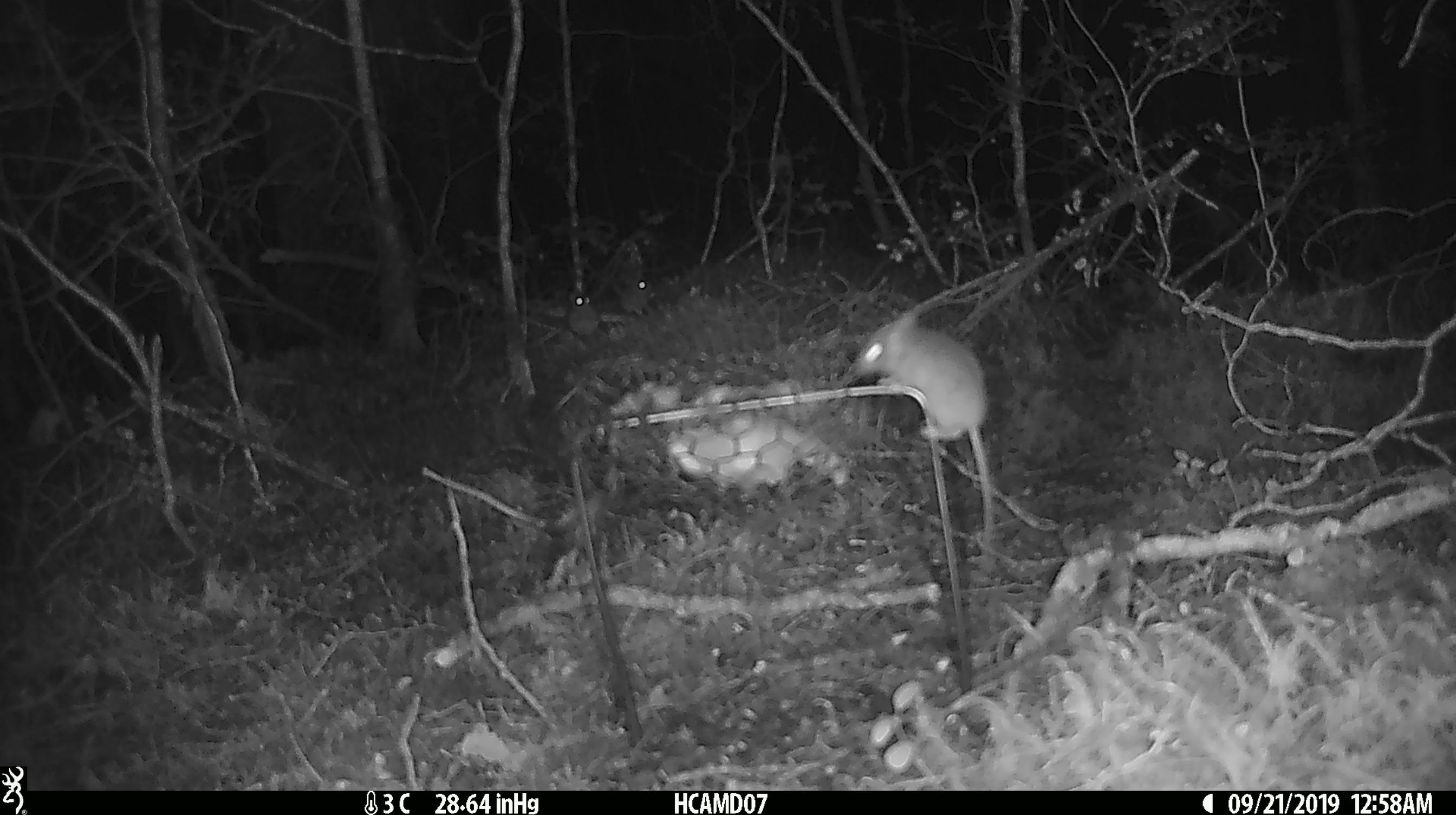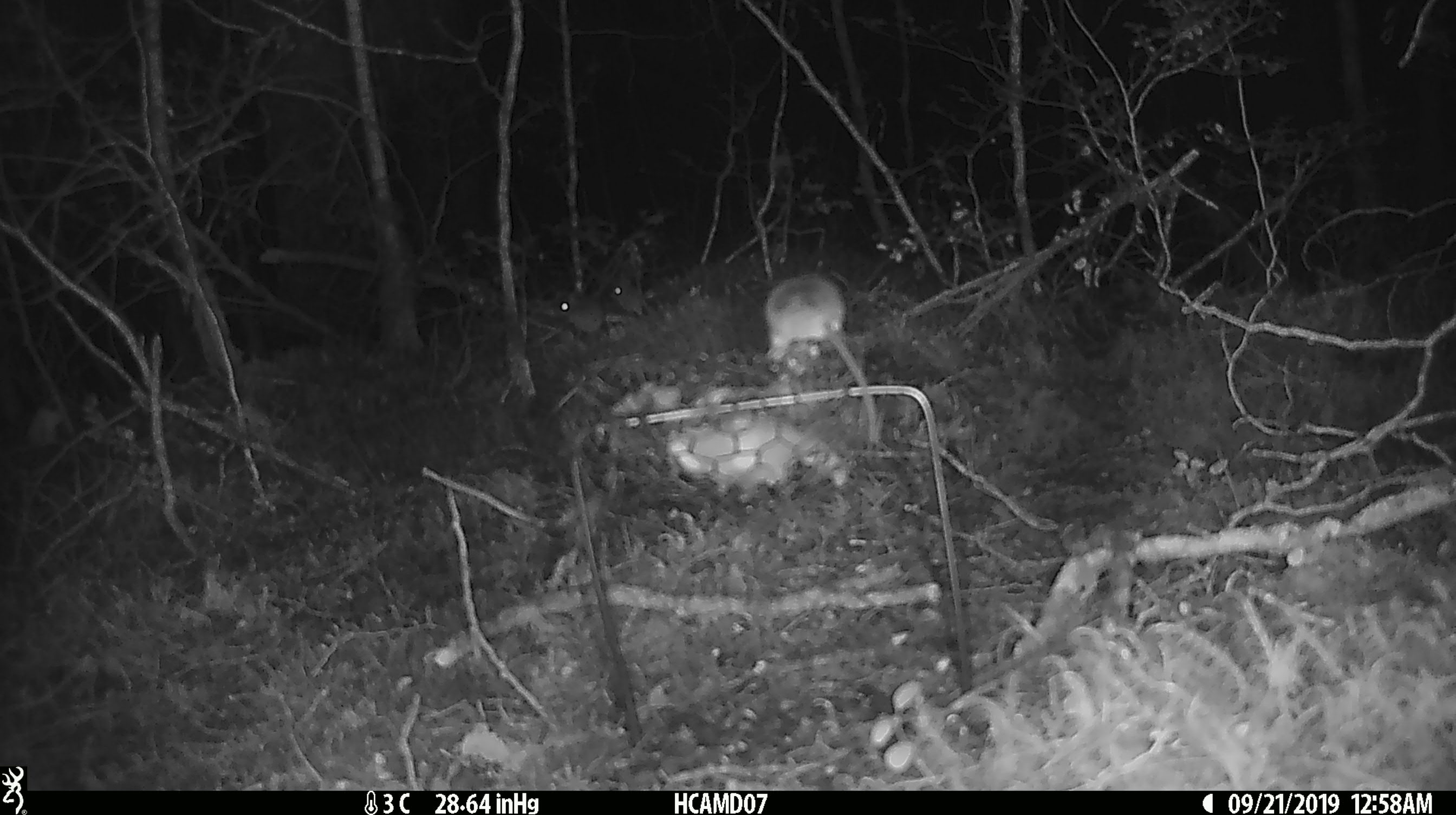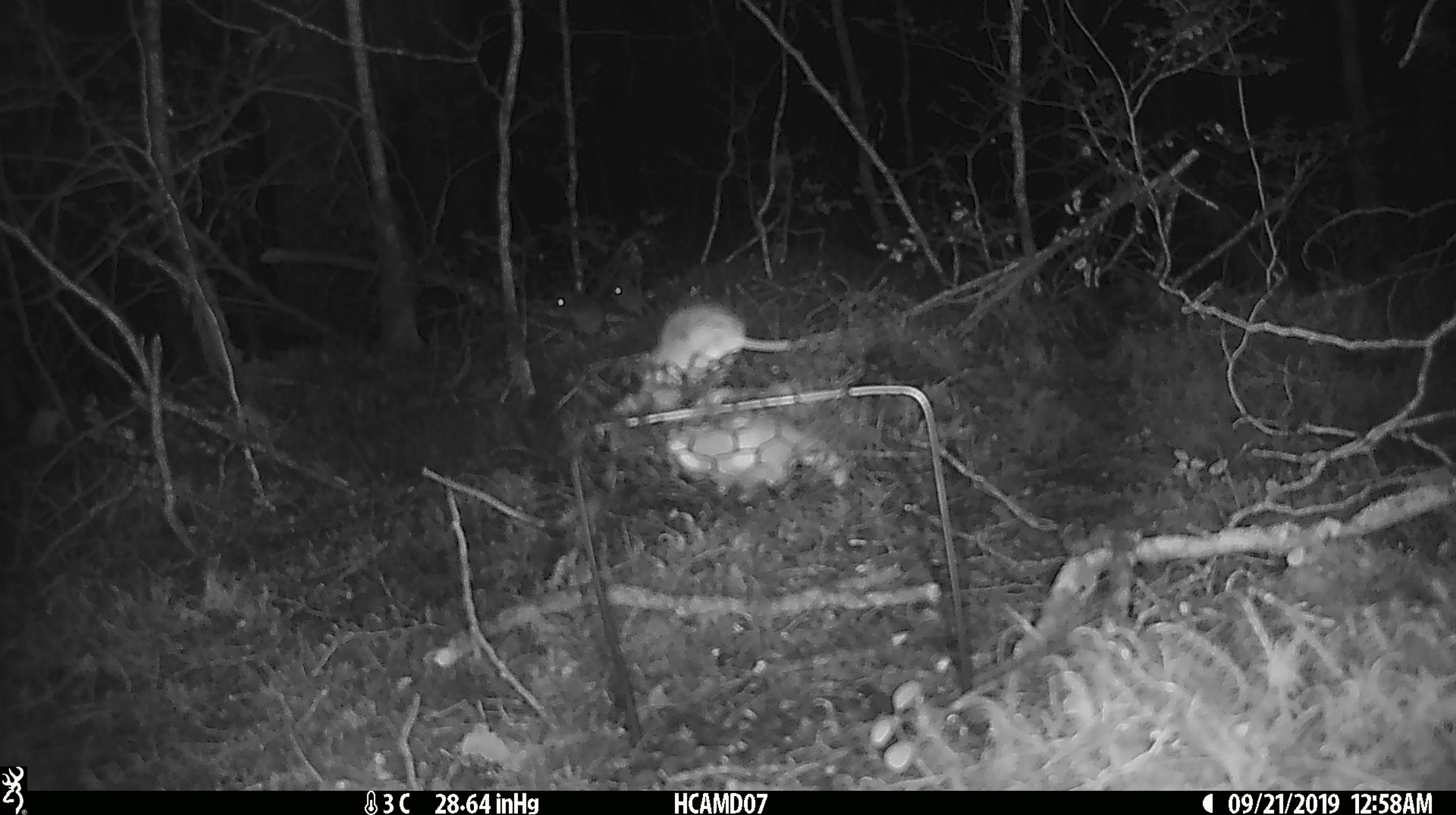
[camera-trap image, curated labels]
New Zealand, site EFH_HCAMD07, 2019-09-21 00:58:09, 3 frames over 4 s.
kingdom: Animalia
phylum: Chordata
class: Mammalia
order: Rodentia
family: Muridae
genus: Mus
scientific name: Mus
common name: mouse